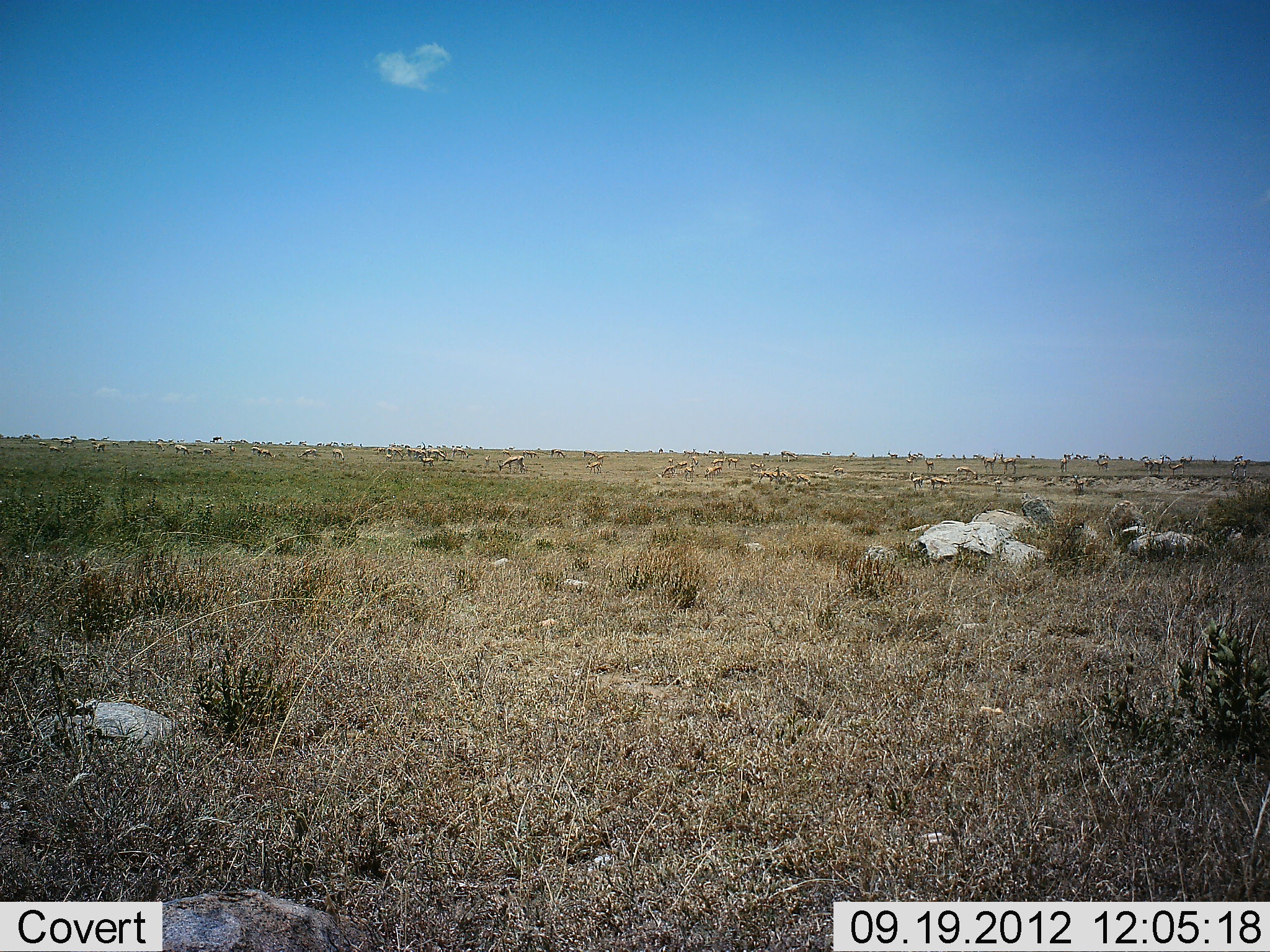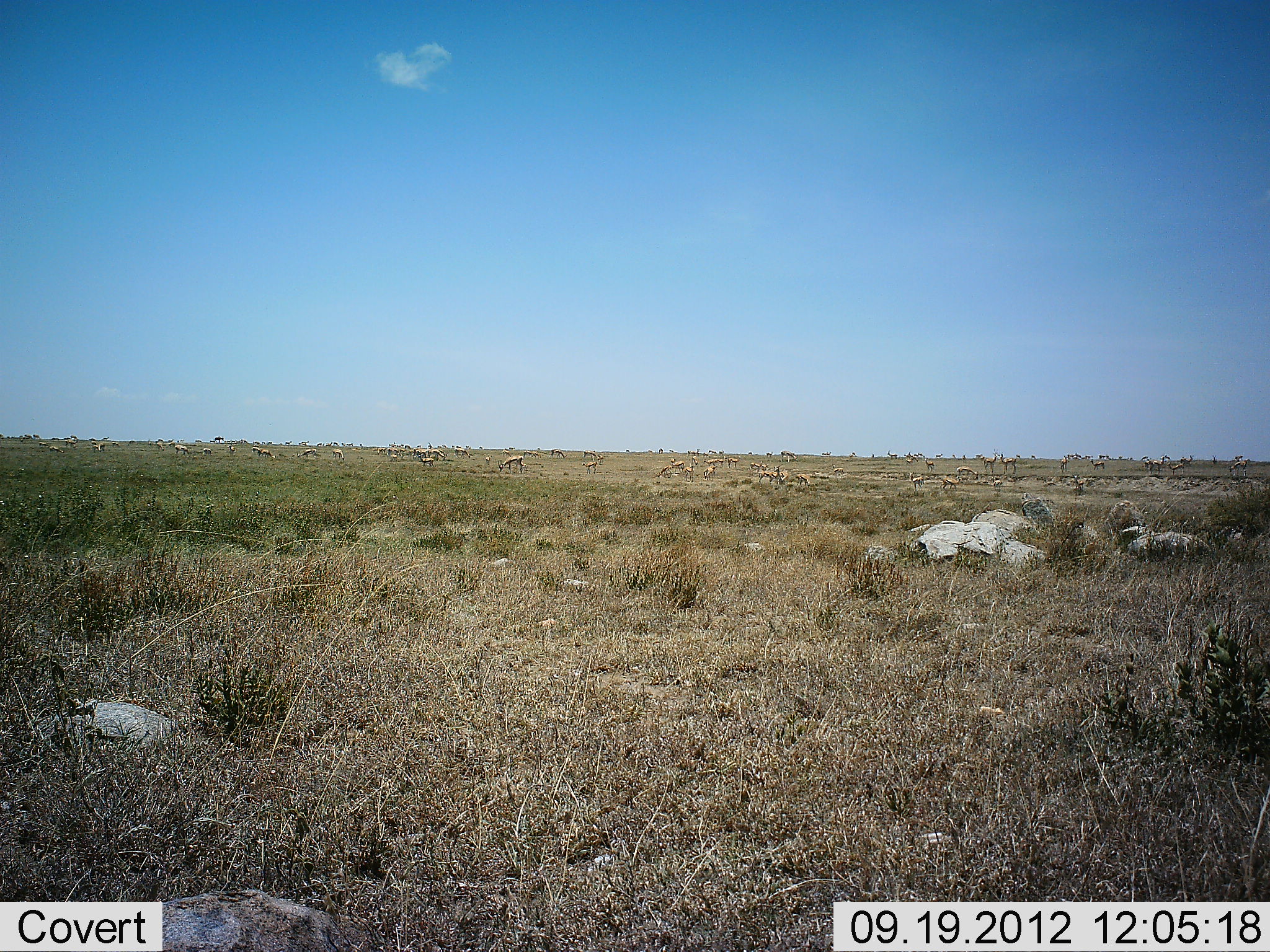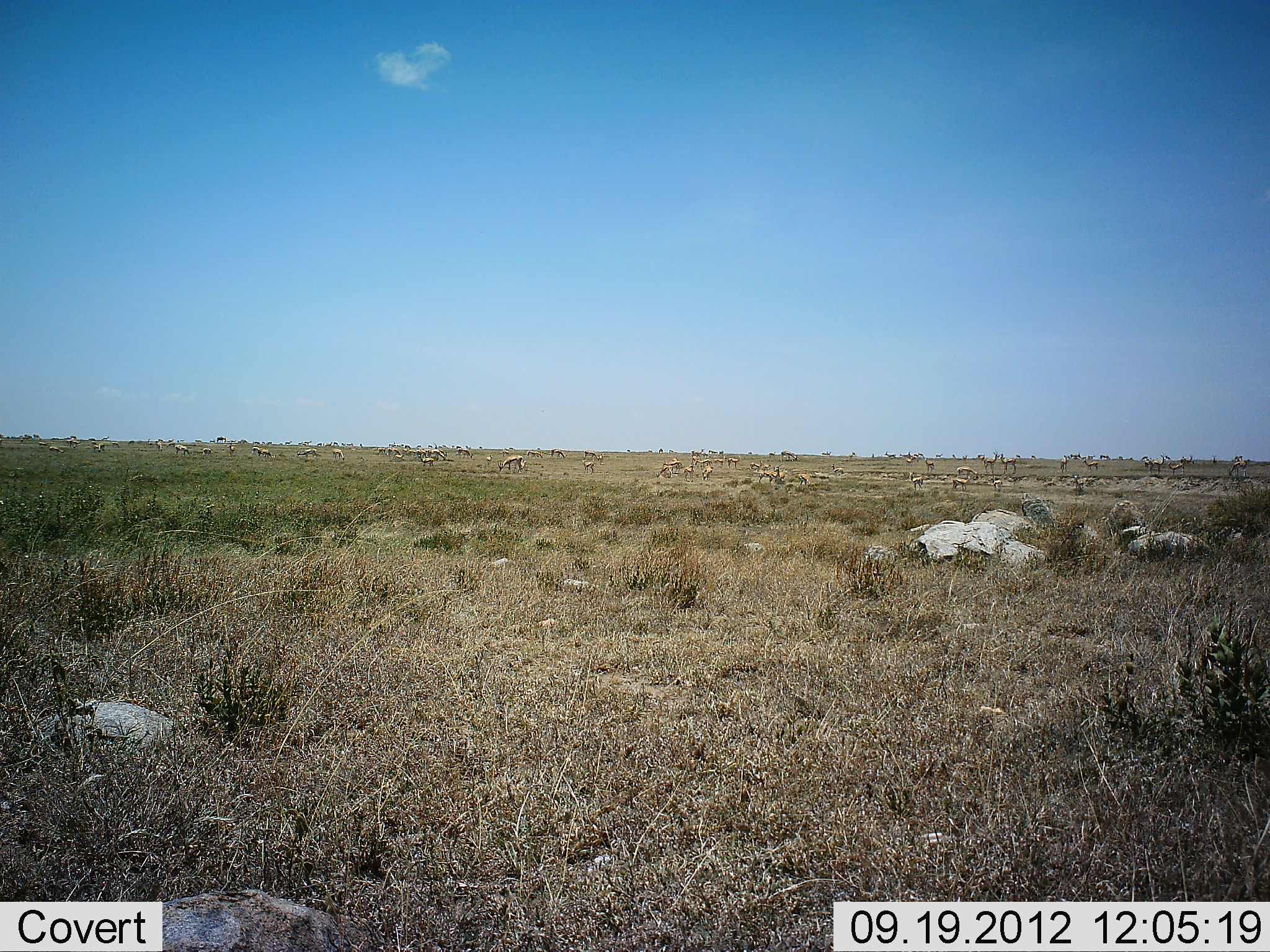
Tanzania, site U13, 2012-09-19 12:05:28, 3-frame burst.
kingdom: Animalia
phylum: Chordata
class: Mammalia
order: Artiodactyla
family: Bovidae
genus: Eudorcas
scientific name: Eudorcas thomsonii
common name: thomson's gazelle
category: gazellethomsons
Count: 11-50.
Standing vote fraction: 43%.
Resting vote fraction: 0%.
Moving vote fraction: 43%.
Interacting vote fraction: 0%.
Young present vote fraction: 0%.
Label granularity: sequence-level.